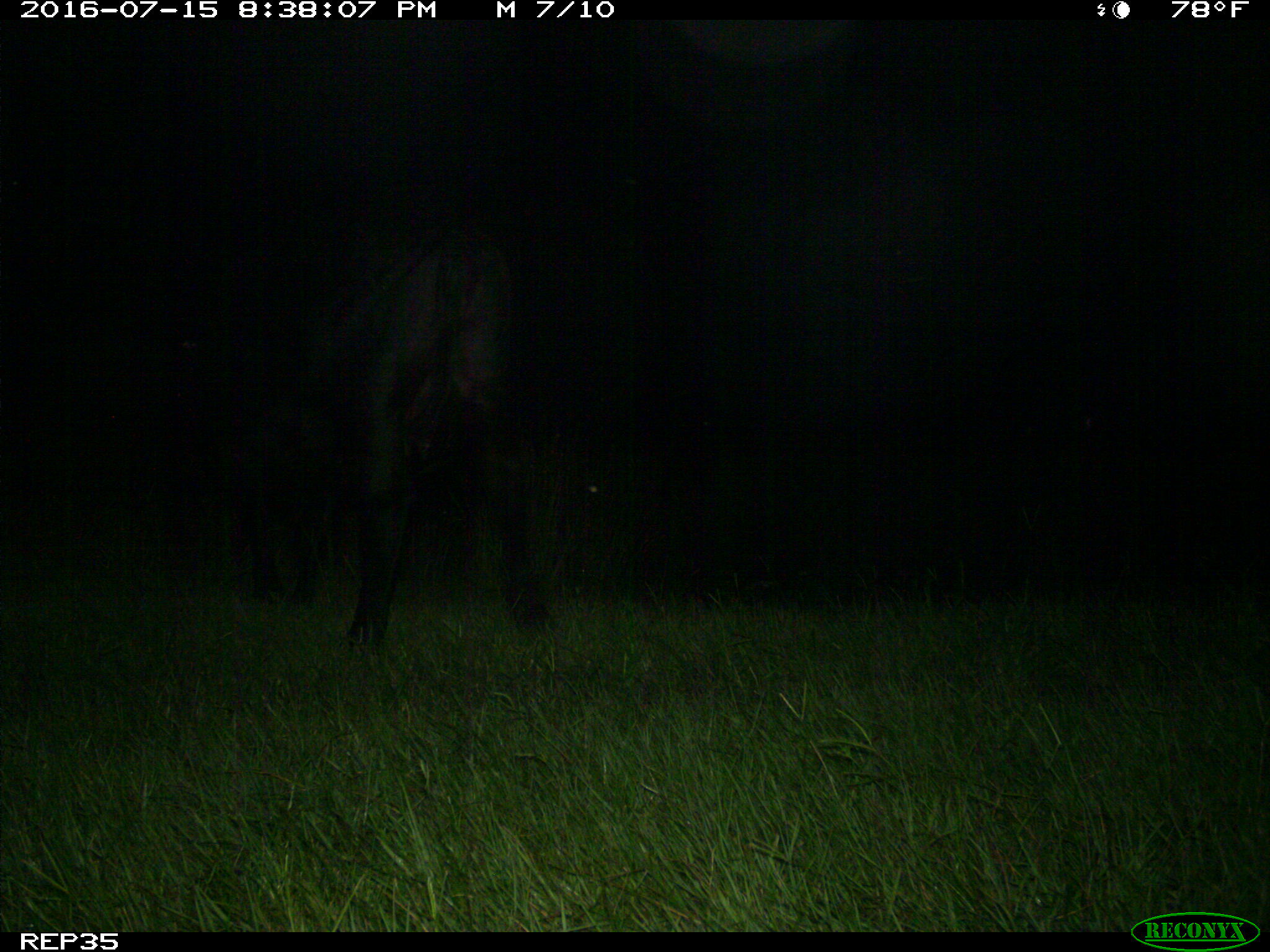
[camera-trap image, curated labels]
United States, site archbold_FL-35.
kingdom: Animalia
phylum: Chordata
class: Mammalia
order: Artiodactyla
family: Bovidae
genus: Bos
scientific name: Bos taurus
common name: domestic cow